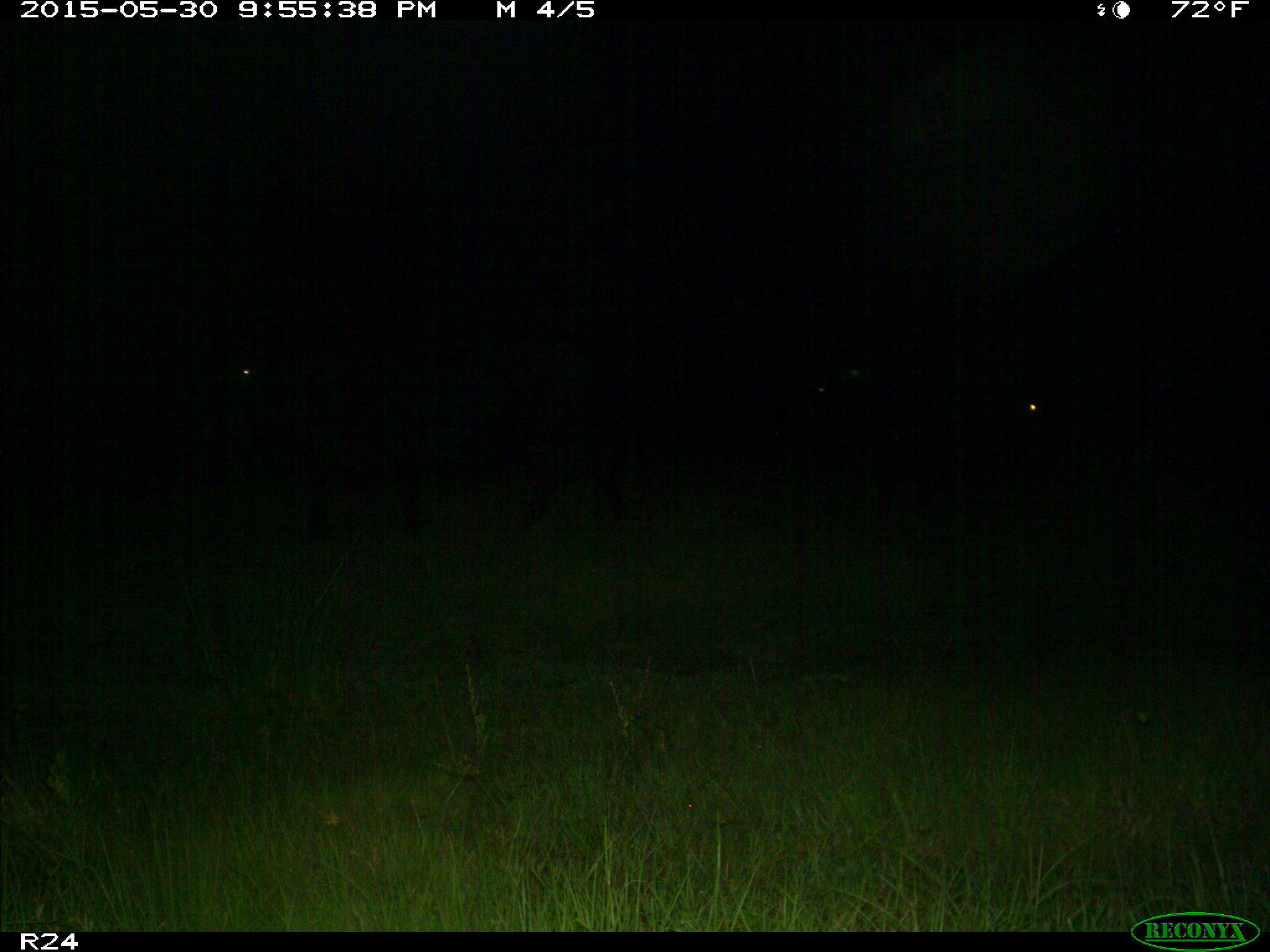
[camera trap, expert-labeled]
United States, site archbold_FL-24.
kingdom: Animalia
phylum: Chordata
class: Mammalia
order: Artiodactyla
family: Bovidae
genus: Bos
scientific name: Bos taurus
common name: domestic cow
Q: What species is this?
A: Bos taurus (domestic cow).